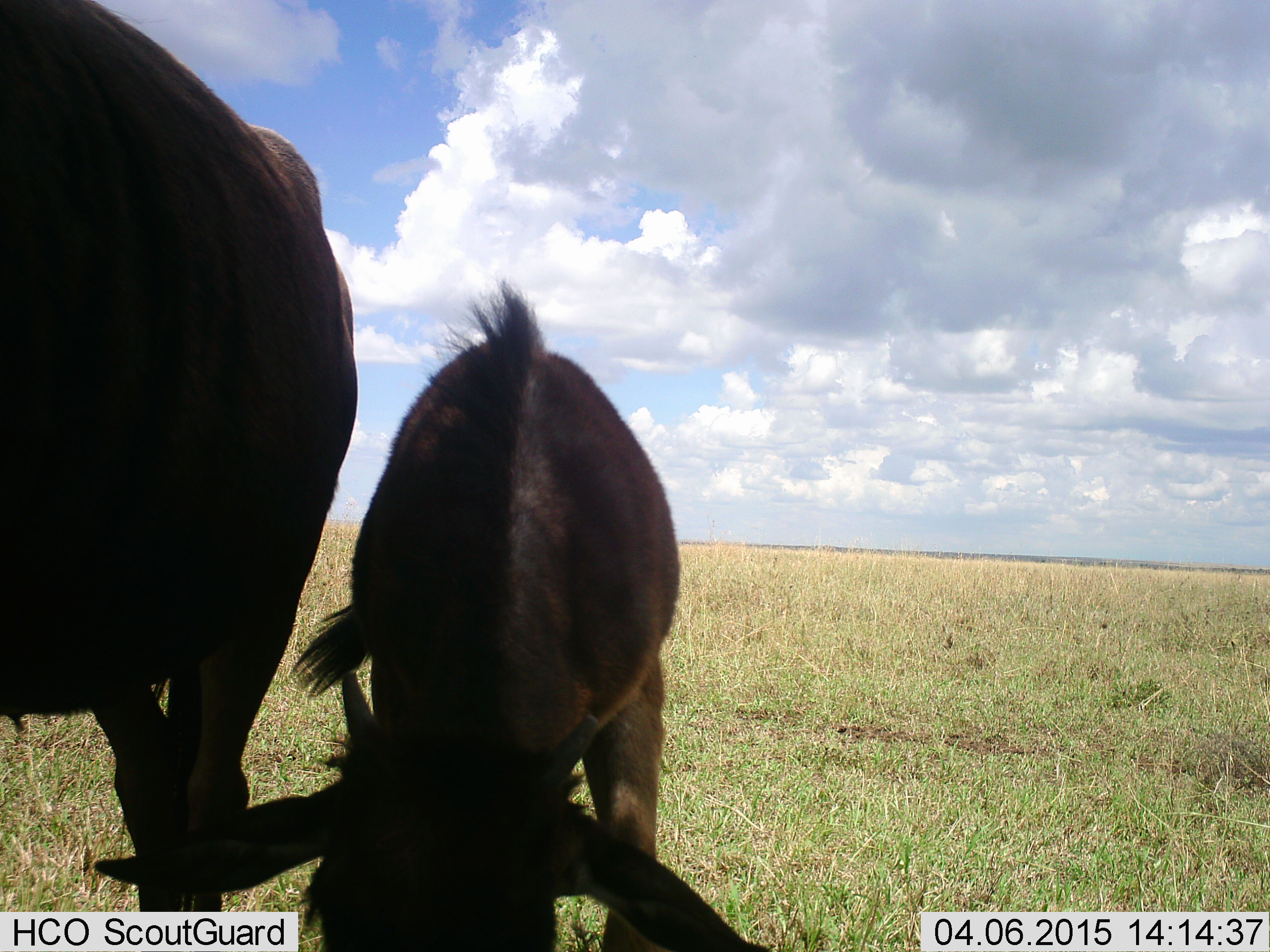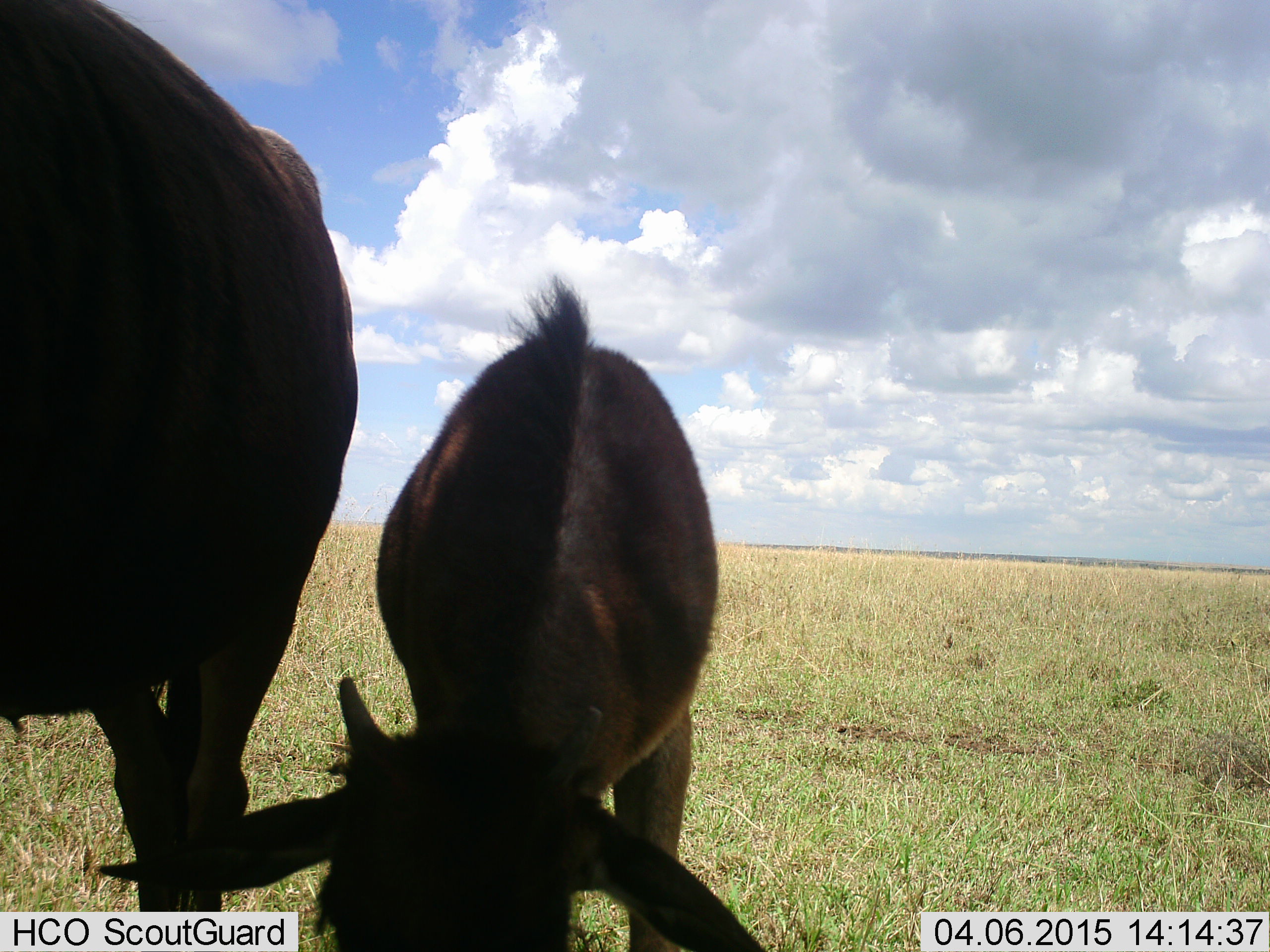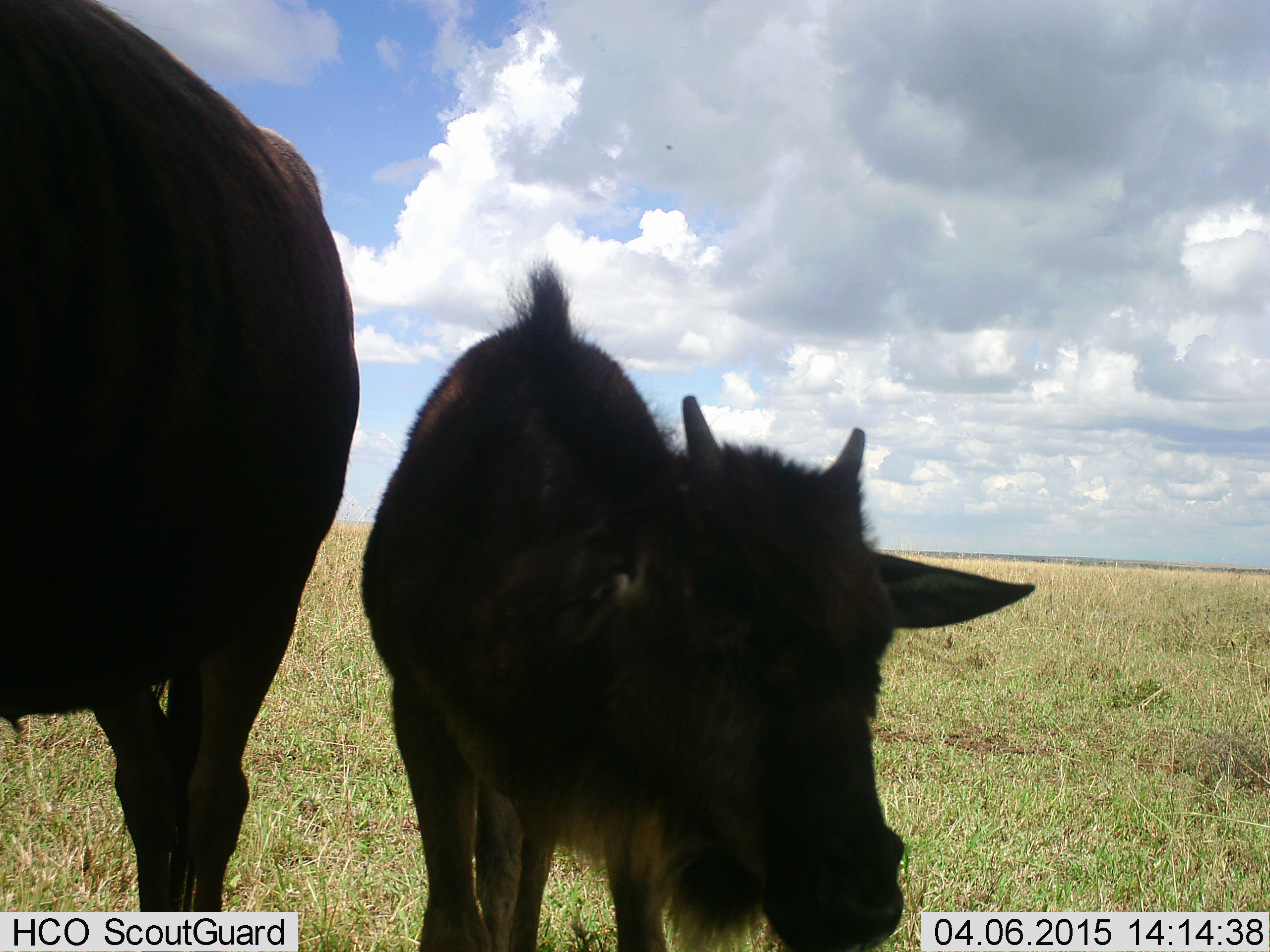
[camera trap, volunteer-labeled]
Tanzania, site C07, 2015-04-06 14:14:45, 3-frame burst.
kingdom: Animalia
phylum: Chordata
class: Mammalia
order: Artiodactyla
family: Bovidae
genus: Connochaetes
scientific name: Connochaetes taurinus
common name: blue wildebeest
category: wildebeest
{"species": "wildebeest (blue wildebeest) (Connochaetes taurinus)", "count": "2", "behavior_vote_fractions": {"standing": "90%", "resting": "0%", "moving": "10%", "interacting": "10%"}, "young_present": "80%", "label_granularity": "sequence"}